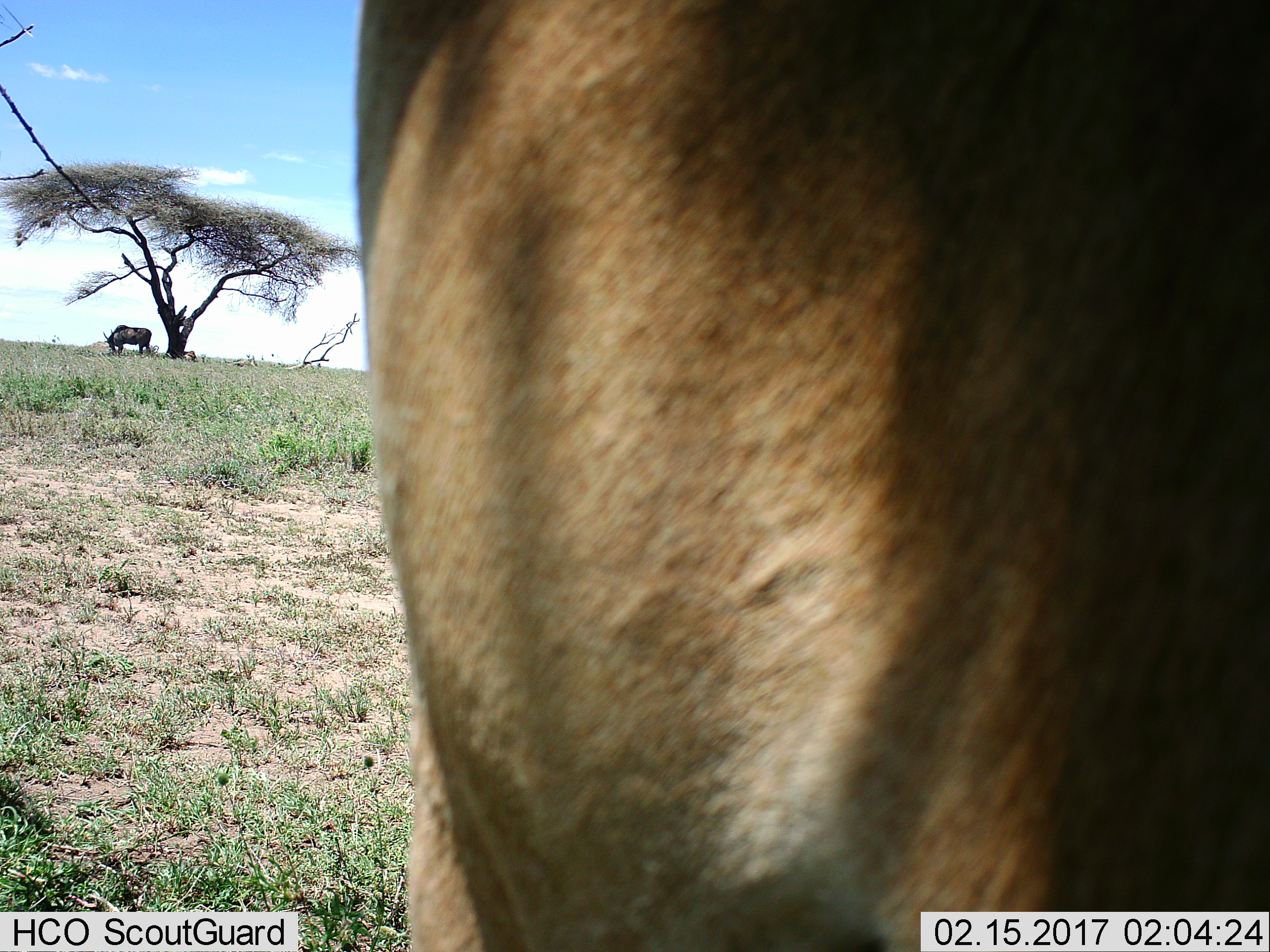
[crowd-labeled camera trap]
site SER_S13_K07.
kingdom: Animalia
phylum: Chordata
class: Mammalia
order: Artiodactyla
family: Bovidae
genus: Connochaetes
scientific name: Connochaetes taurinus taurinus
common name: blue wildebeest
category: wildebeestblue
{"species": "wildebeestblue (blue wildebeest) (Connochaetes taurinus taurinus)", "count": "2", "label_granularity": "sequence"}